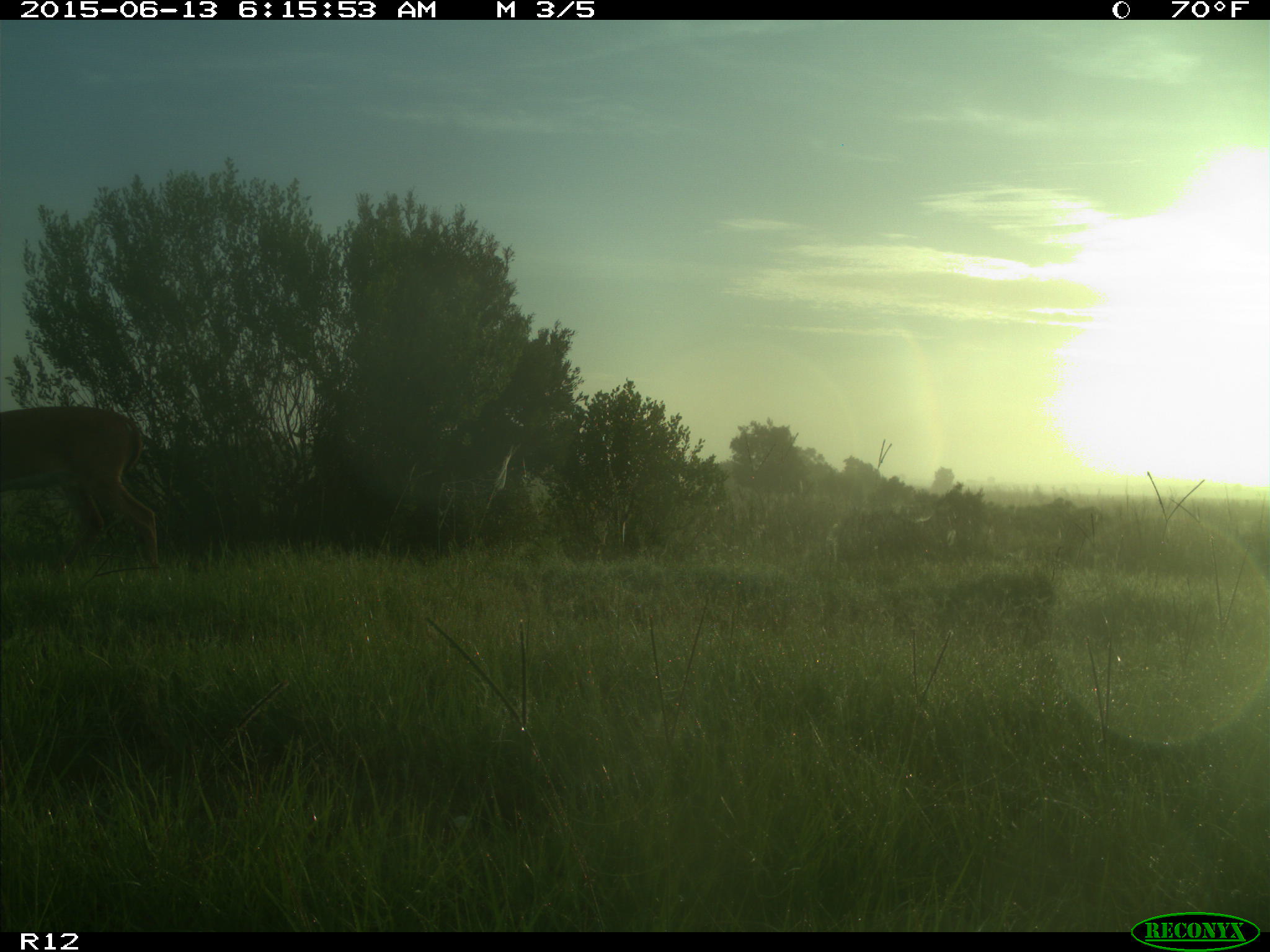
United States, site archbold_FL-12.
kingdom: Animalia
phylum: Chordata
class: Mammalia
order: Artiodactyla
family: Cervidae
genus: Odocoileus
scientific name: Odocoileus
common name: deer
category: unidentified deer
Unidentified deer (deer) (Odocoileus).